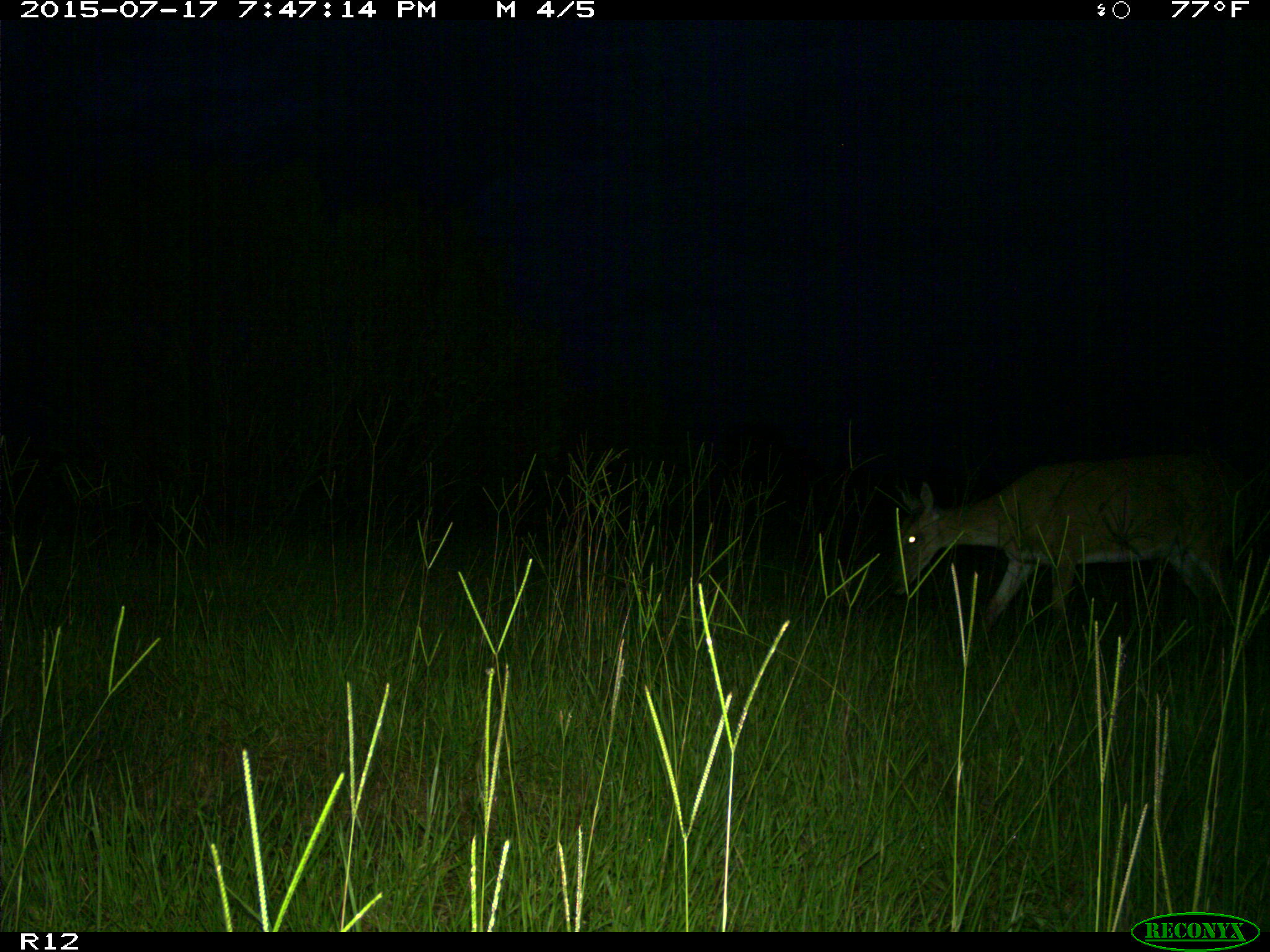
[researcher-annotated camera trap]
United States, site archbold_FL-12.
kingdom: Animalia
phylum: Chordata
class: Mammalia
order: Artiodactyla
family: Cervidae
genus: Odocoileus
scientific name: Odocoileus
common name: deer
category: unidentified deer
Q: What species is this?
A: Unidentified deer (deer) (Odocoileus).